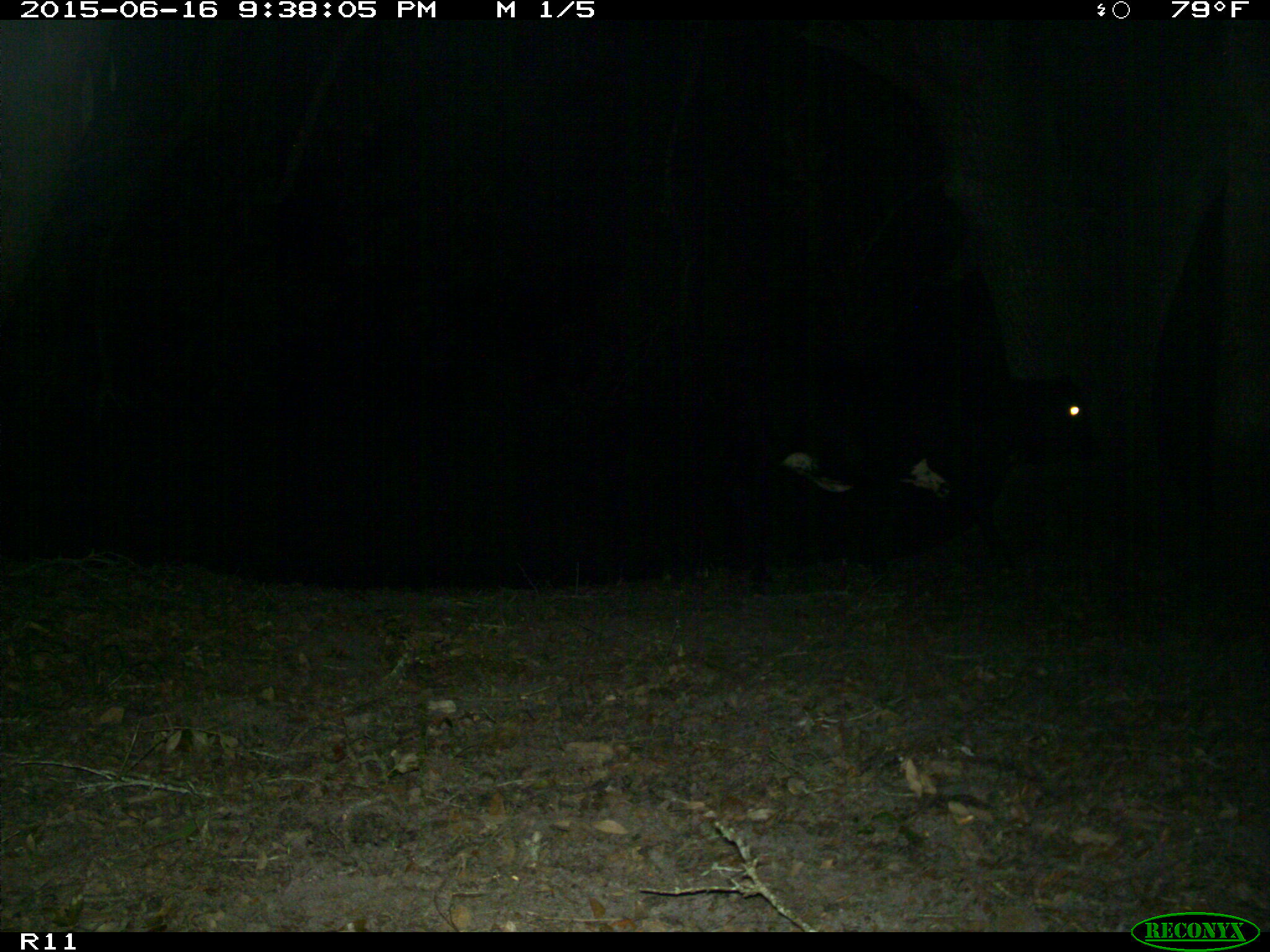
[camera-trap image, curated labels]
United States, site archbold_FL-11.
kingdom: Animalia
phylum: Chordata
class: Mammalia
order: Artiodactyla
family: Bovidae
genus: Bos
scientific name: Bos taurus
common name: domestic cow